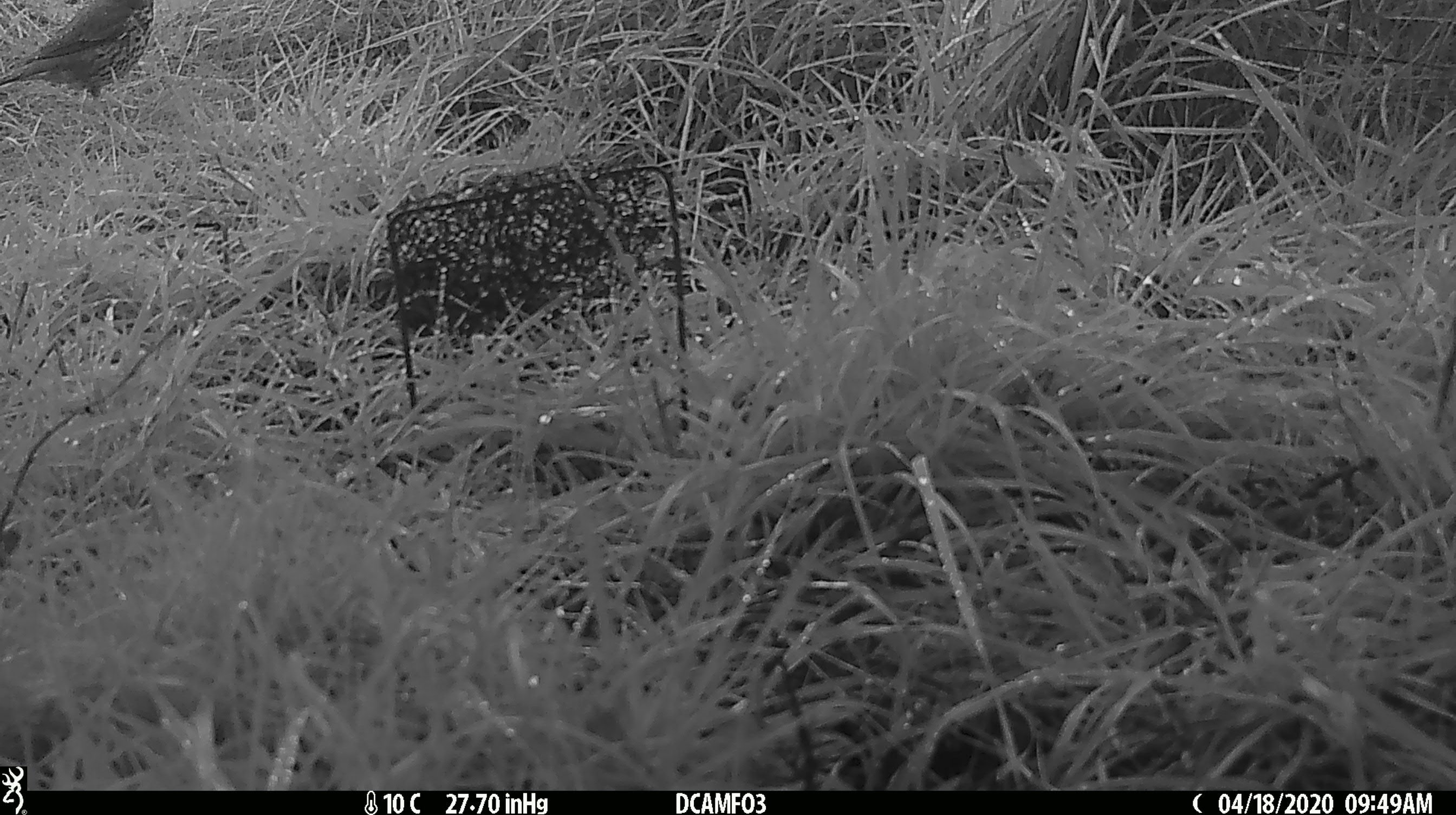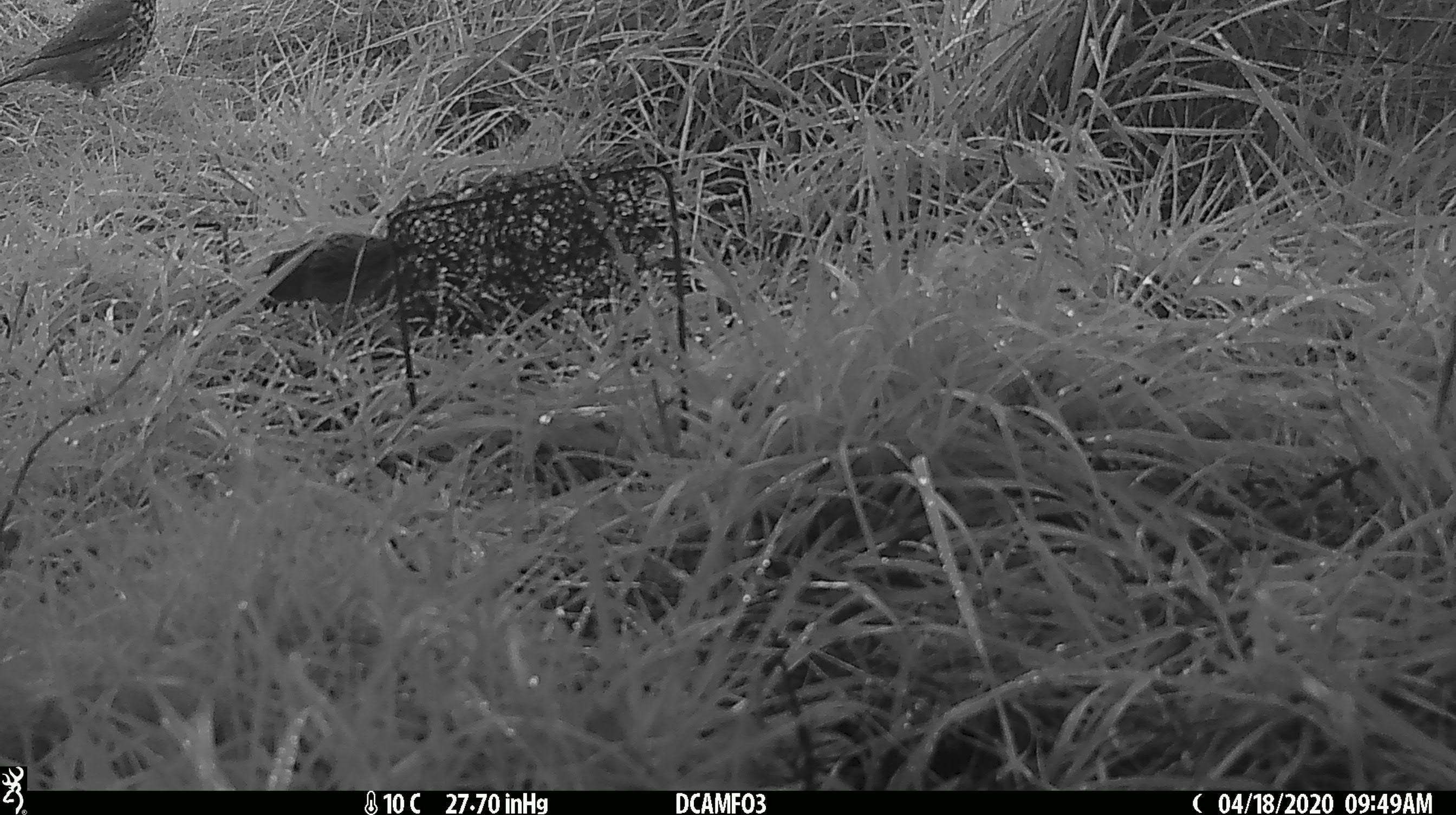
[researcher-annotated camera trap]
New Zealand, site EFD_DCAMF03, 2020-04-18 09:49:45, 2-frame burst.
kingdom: Animalia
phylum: Chordata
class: Aves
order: Passeriformes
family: Turdidae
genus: Turdus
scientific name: Turdus philomelos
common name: song thrush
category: thrush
Thrush (song thrush) (Turdus philomelos).